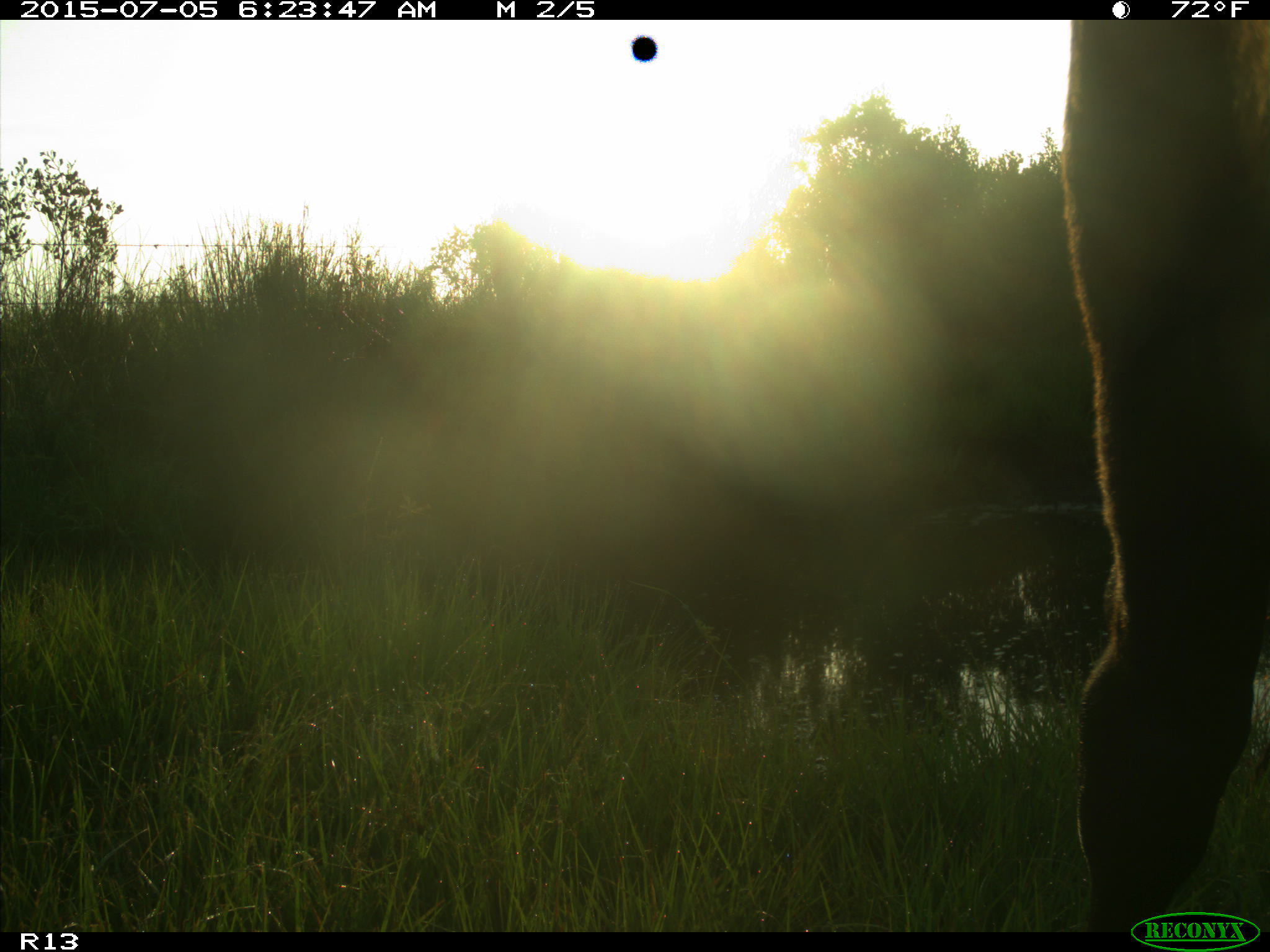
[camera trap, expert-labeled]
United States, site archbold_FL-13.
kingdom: Animalia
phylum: Chordata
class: Mammalia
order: Artiodactyla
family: Bovidae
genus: Bos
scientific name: Bos taurus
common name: domestic cow